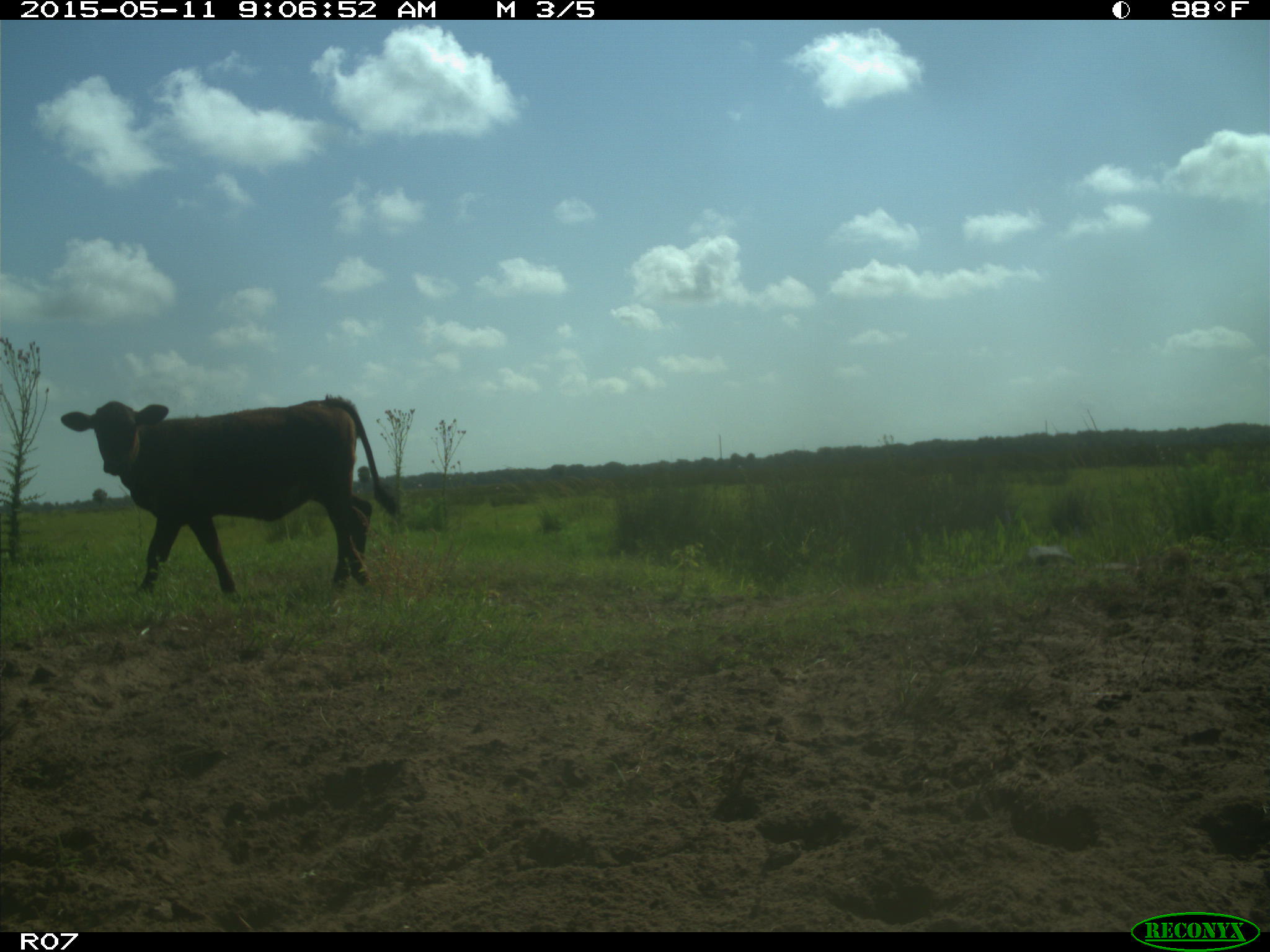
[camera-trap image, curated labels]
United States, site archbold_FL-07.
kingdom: Animalia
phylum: Chordata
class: Mammalia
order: Artiodactyla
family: Bovidae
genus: Bos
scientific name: Bos taurus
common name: domestic cow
Bos taurus (domestic cow).